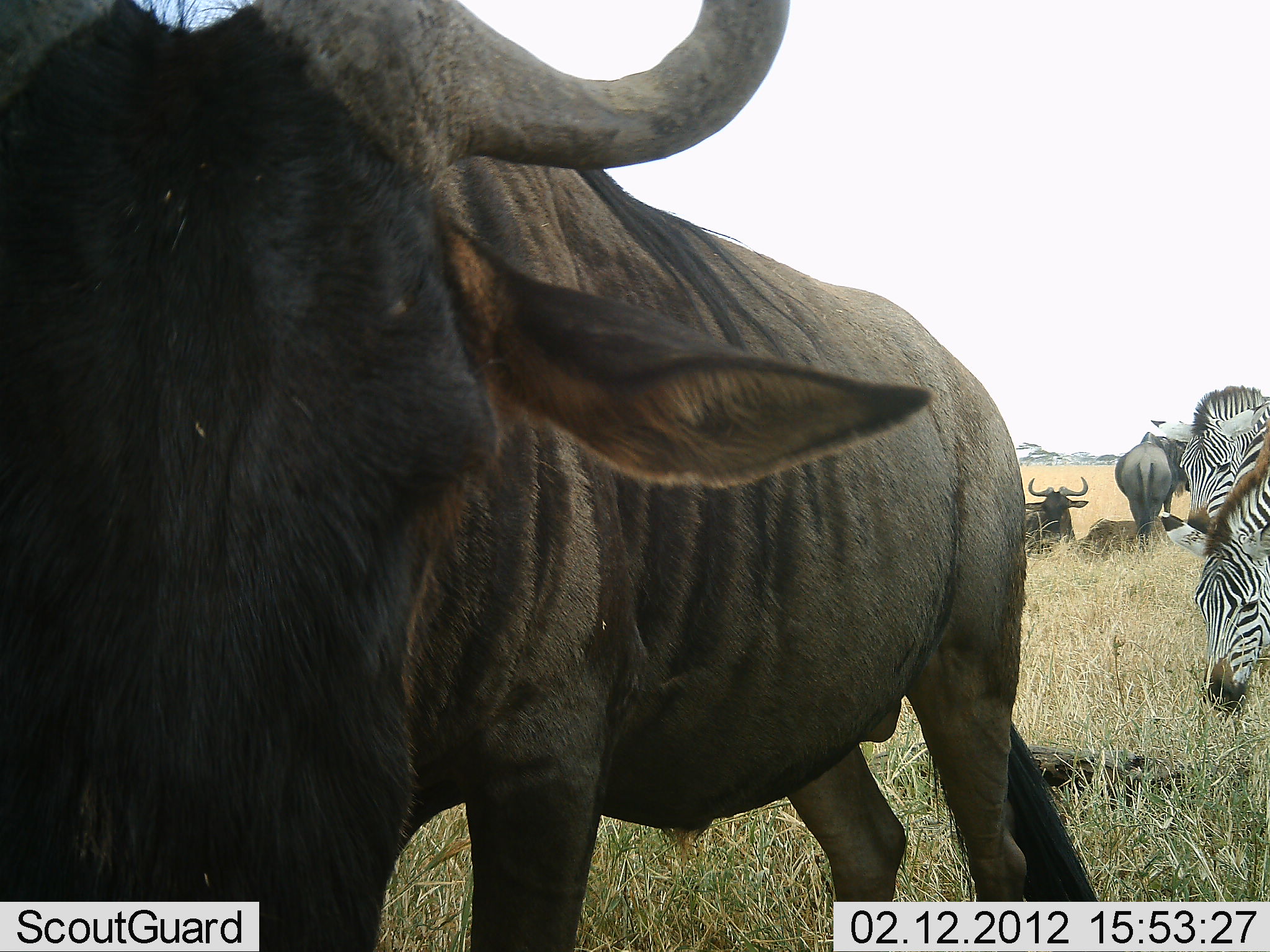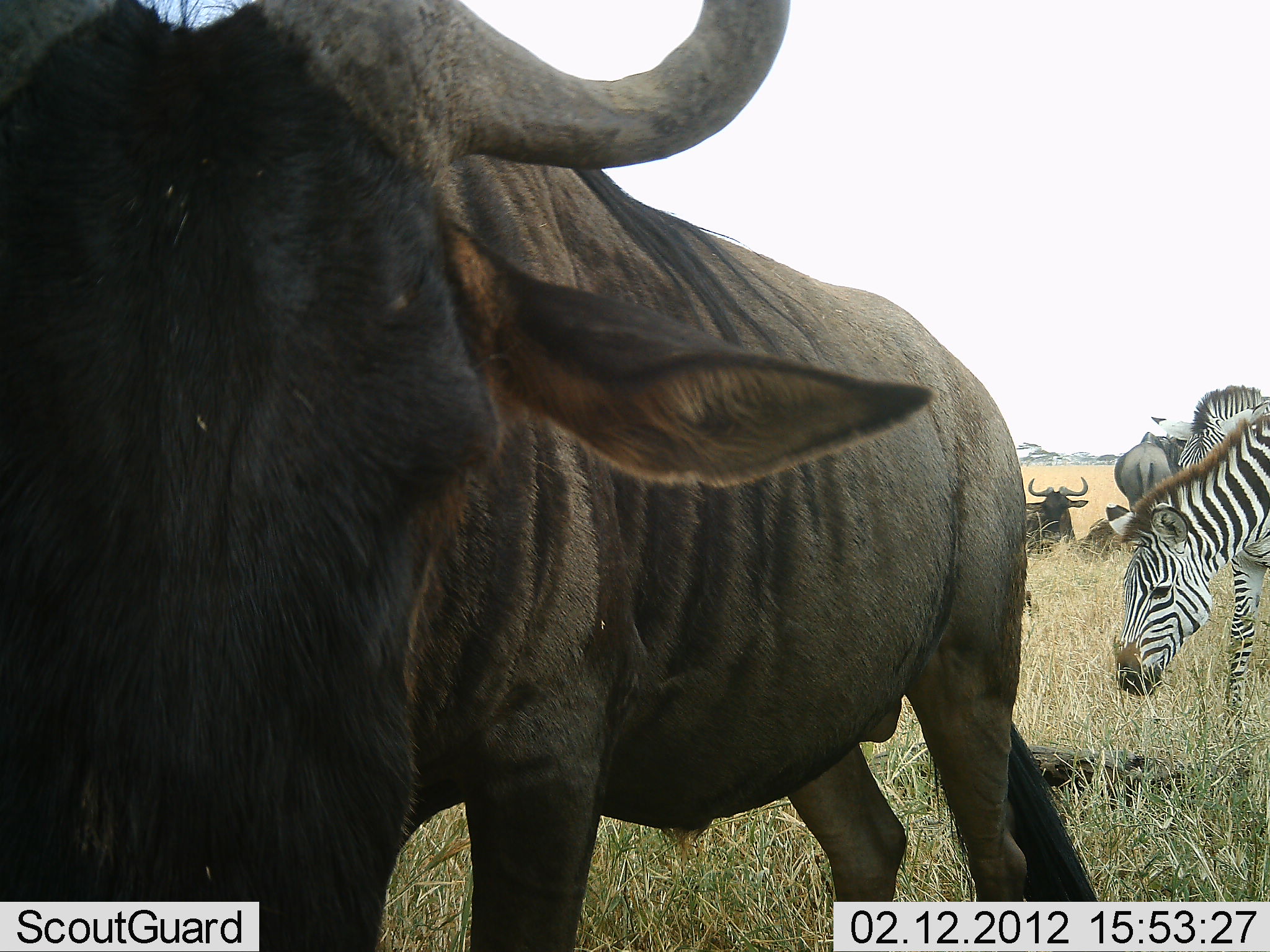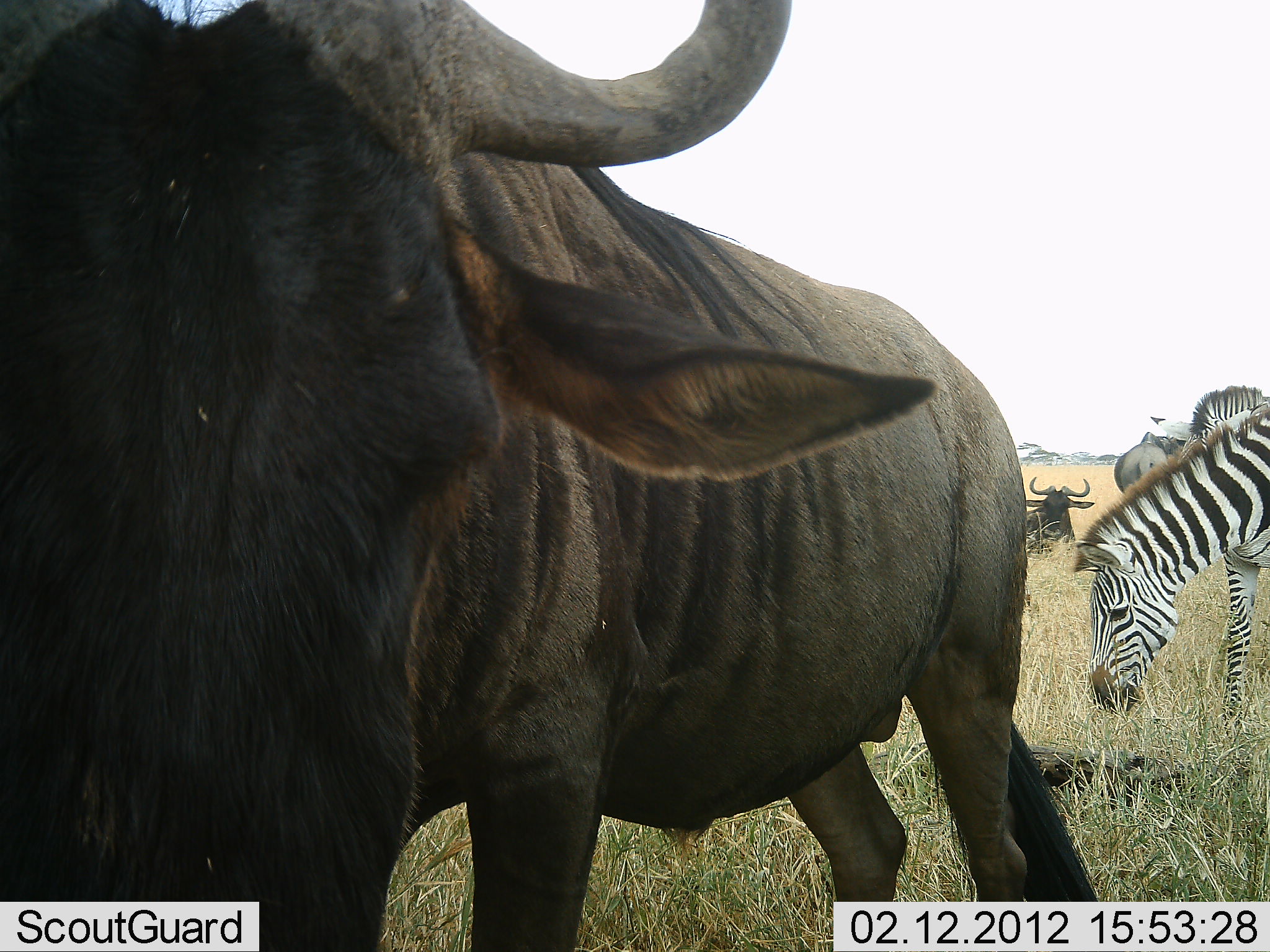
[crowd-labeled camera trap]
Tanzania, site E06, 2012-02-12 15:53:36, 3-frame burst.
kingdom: Animalia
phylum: Chordata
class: Mammalia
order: Artiodactyla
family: Bovidae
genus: Connochaetes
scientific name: Connochaetes taurinus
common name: blue wildebeest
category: wildebeest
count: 3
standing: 85%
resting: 75%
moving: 5%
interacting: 5%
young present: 0%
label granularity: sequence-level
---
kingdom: Animalia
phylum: Chordata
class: Mammalia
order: Perissodactyla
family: Equidae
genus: Equus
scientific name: Equus quagga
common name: plains zebra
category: zebra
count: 2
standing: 45%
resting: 0%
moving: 0%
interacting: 0%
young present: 0%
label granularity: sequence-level